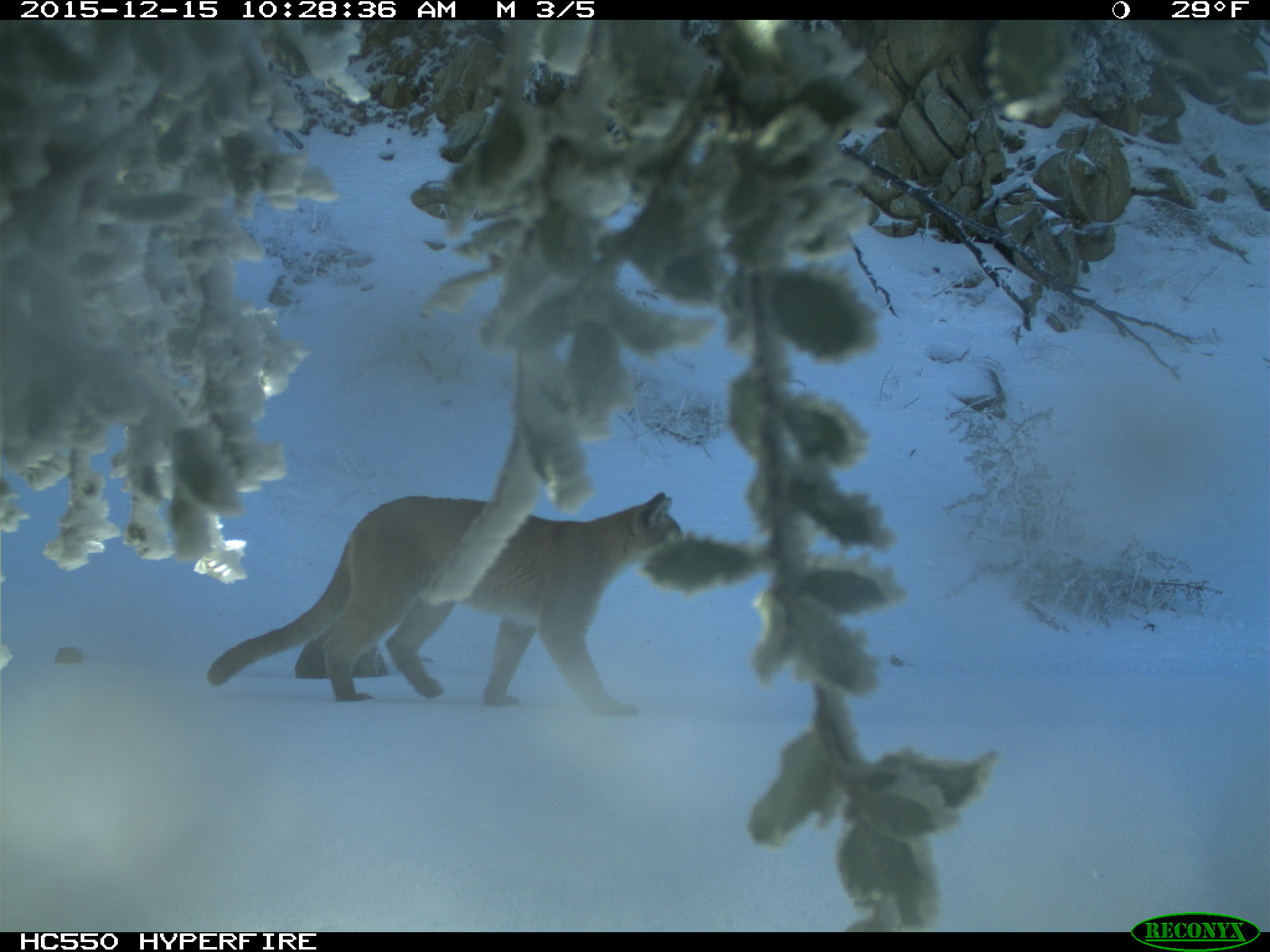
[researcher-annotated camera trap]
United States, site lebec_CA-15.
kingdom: Animalia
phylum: Chordata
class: Mammalia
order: Carnivora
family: Felidae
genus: Puma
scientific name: Puma concolor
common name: mountain lion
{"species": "Puma concolor (mountain lion)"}